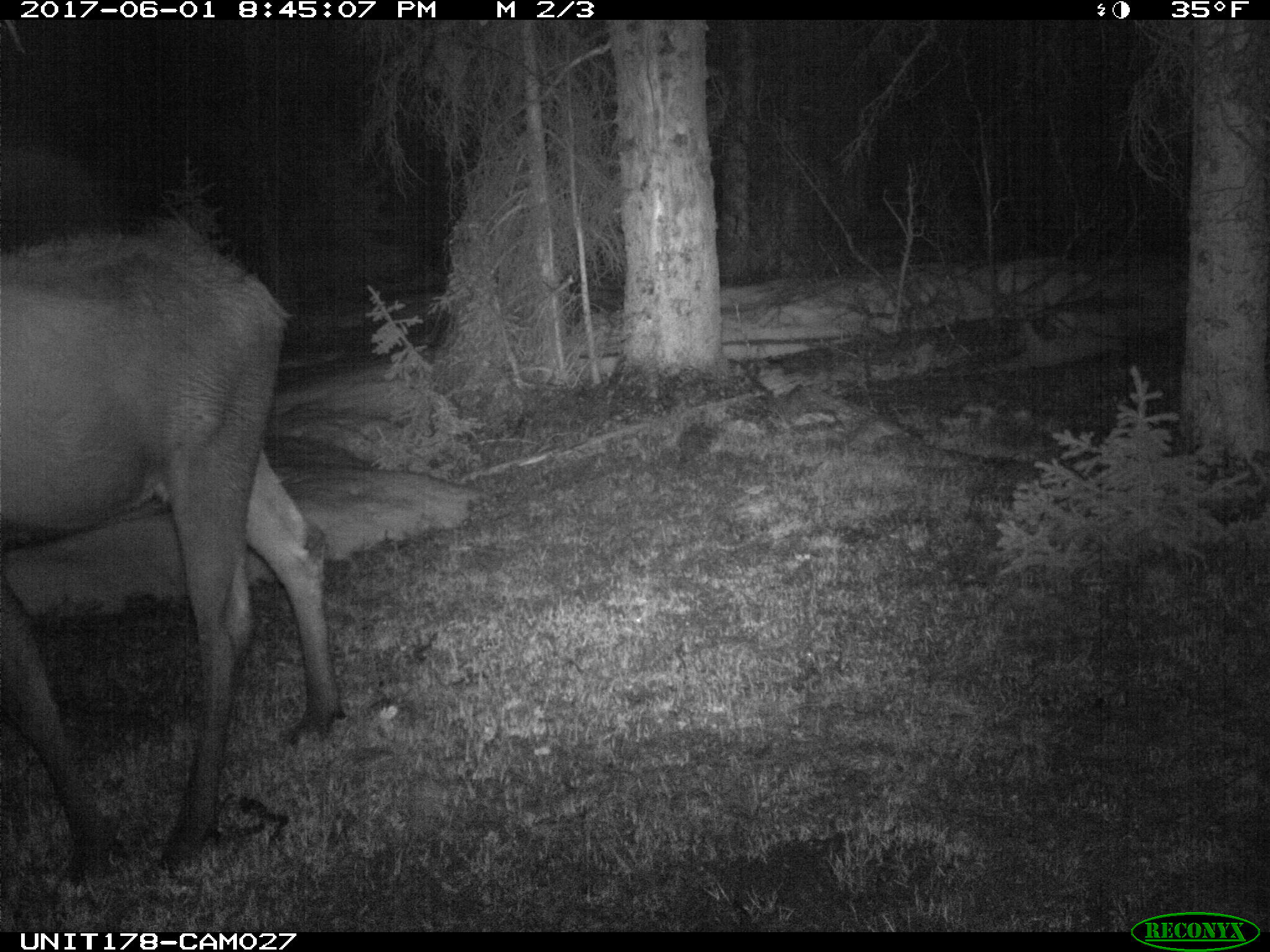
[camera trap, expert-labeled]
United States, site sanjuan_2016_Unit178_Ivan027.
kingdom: Animalia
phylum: Chordata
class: Mammalia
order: Artiodactyla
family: Cervidae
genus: Alces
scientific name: Alces alces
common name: moose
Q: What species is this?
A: Alces alces (moose).